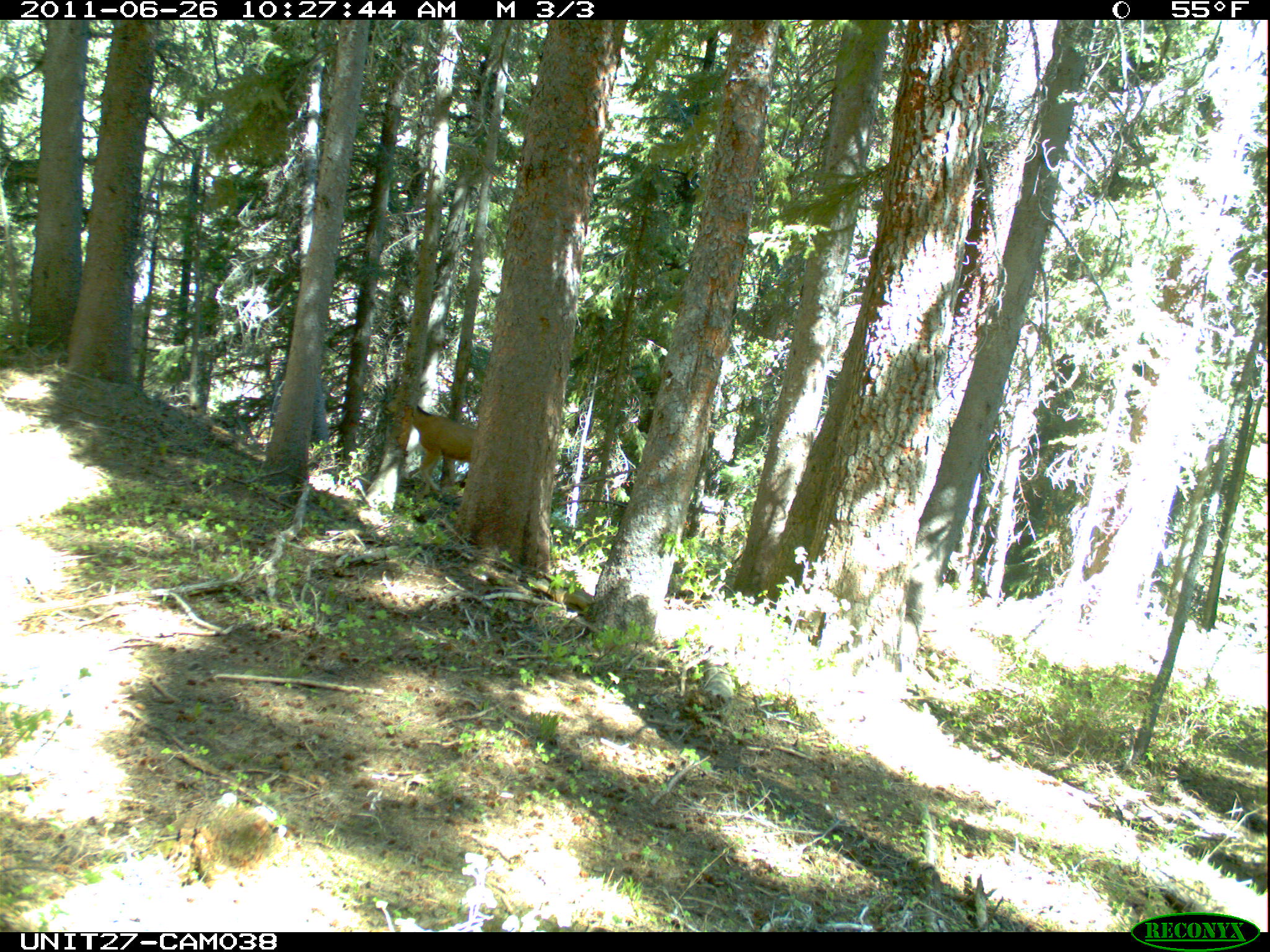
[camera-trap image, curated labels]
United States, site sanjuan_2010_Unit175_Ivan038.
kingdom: Animalia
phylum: Chordata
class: Mammalia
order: Artiodactyla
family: Cervidae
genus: Odocoileus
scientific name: Odocoileus hemionus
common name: mule deer